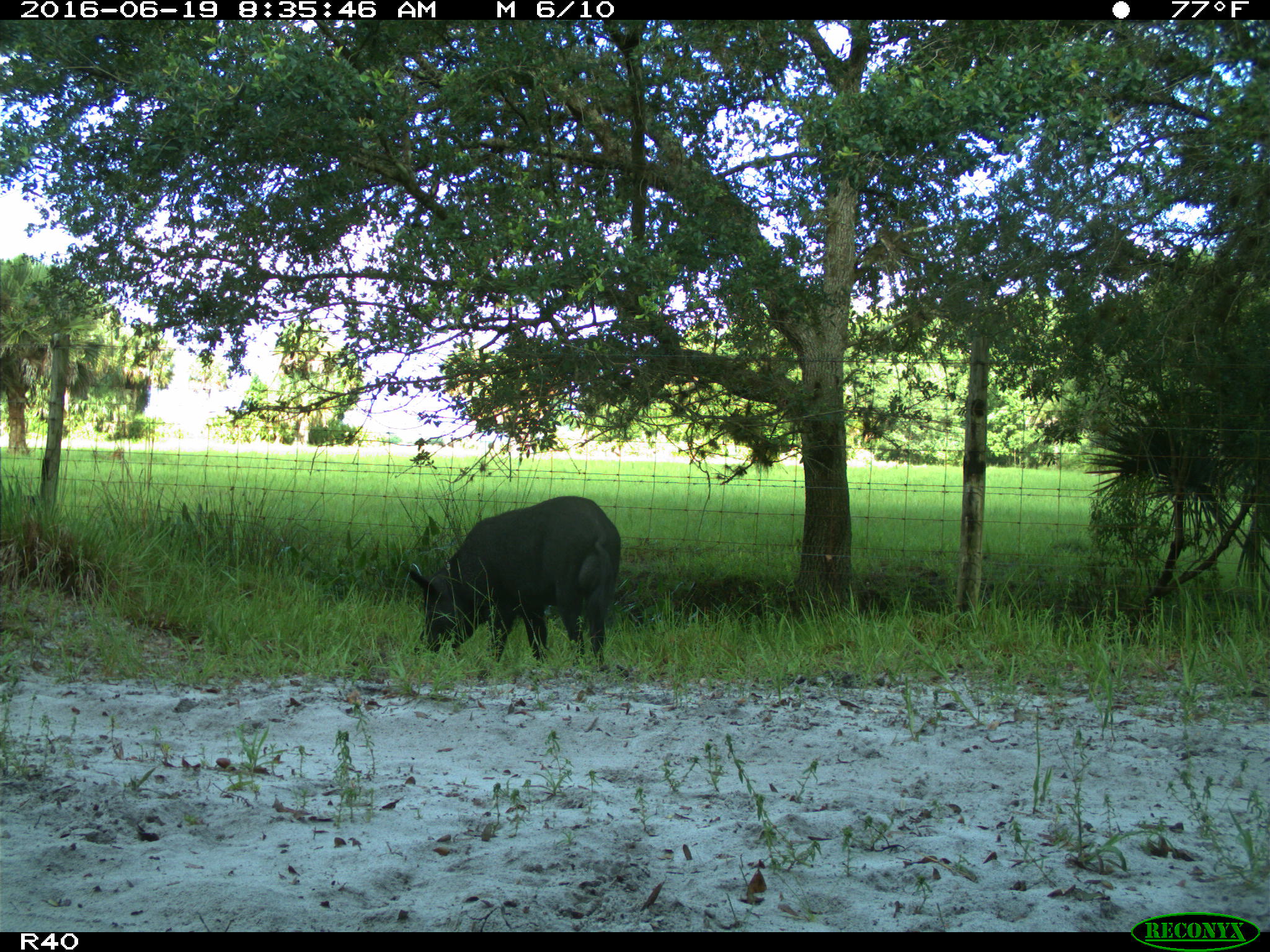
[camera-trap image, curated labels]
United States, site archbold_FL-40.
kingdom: Animalia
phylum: Chordata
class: Mammalia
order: Artiodactyla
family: Suidae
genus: Sus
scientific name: Sus scrofa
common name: wild boar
Sus scrofa (wild boar).